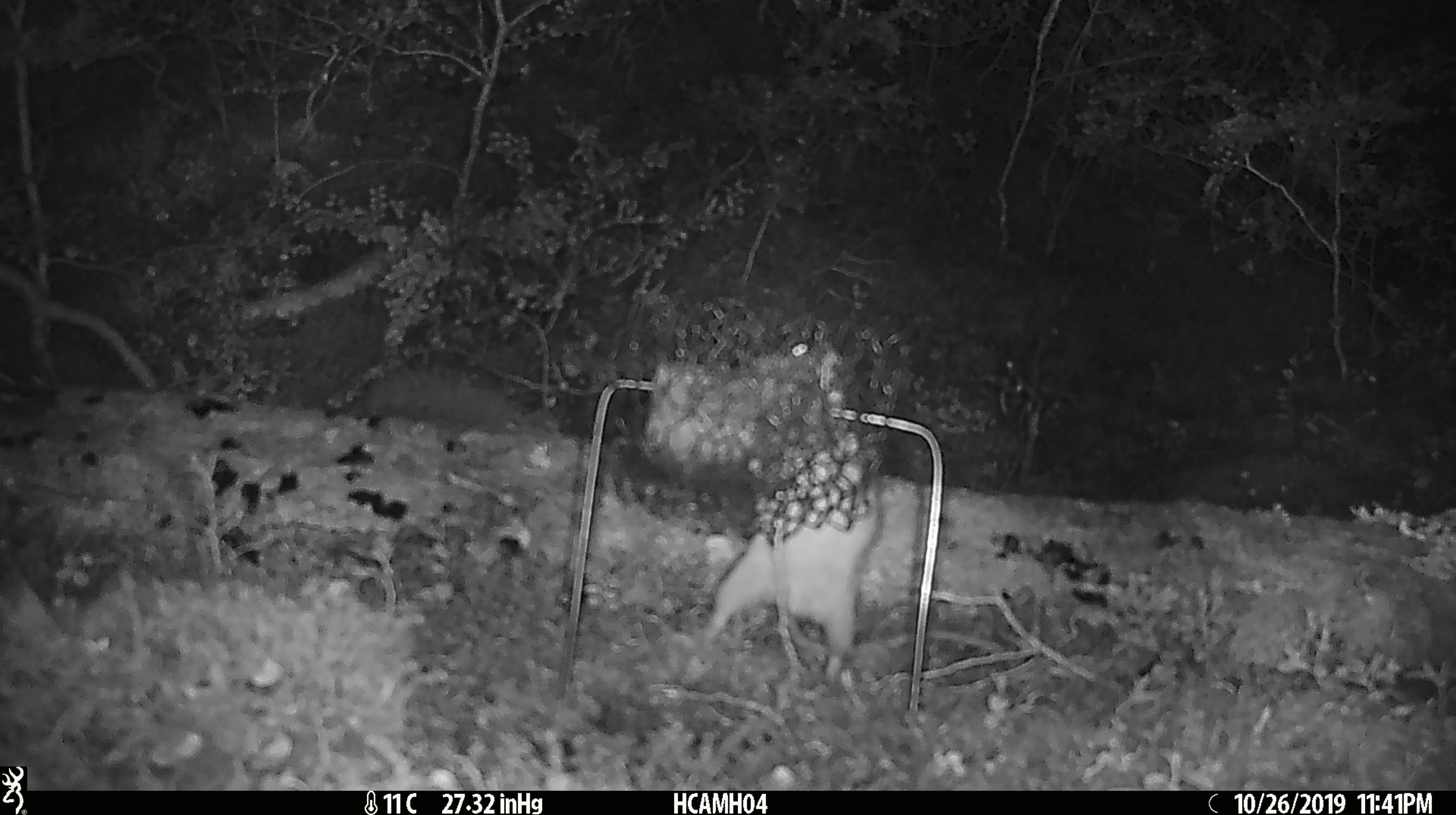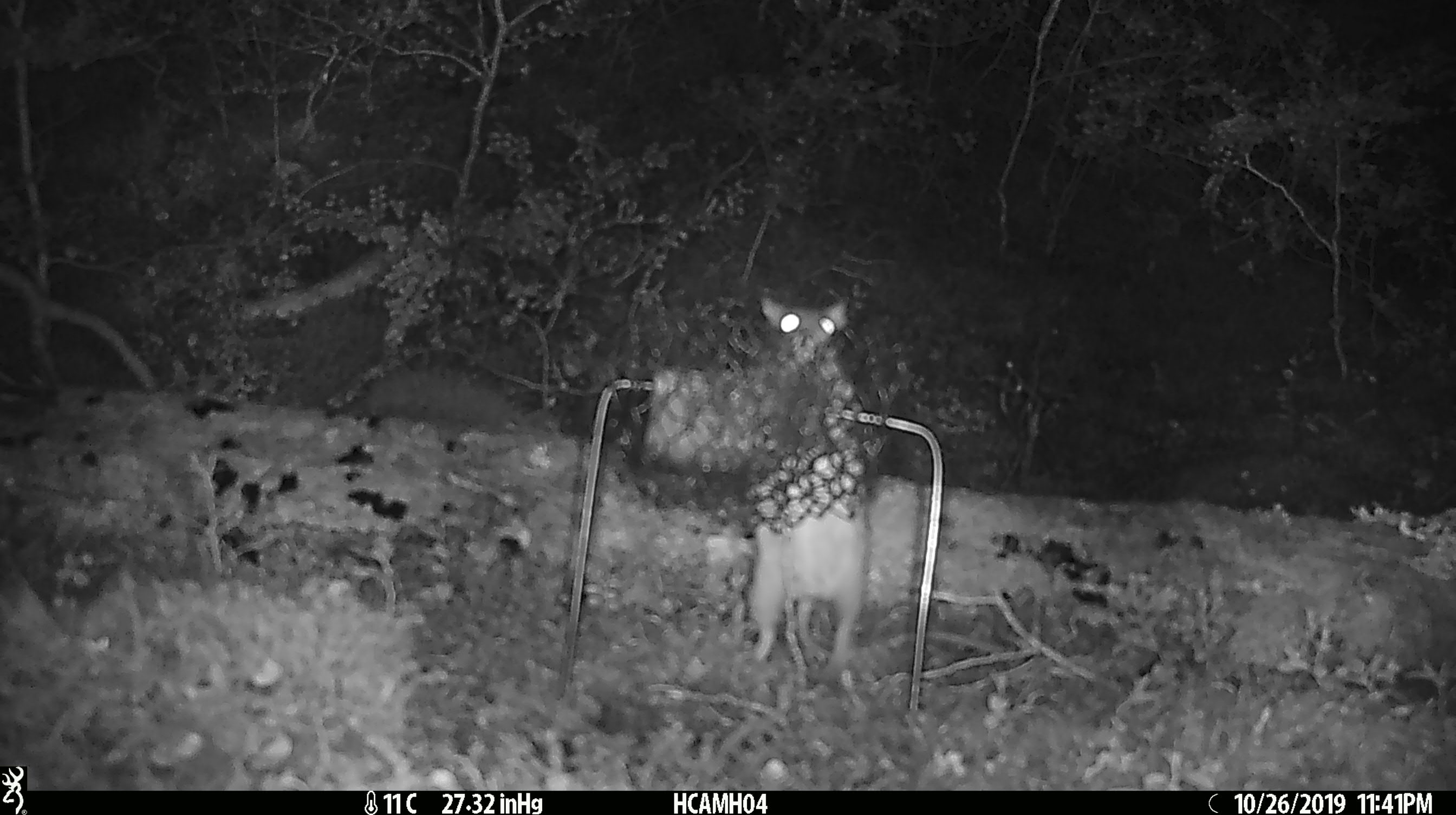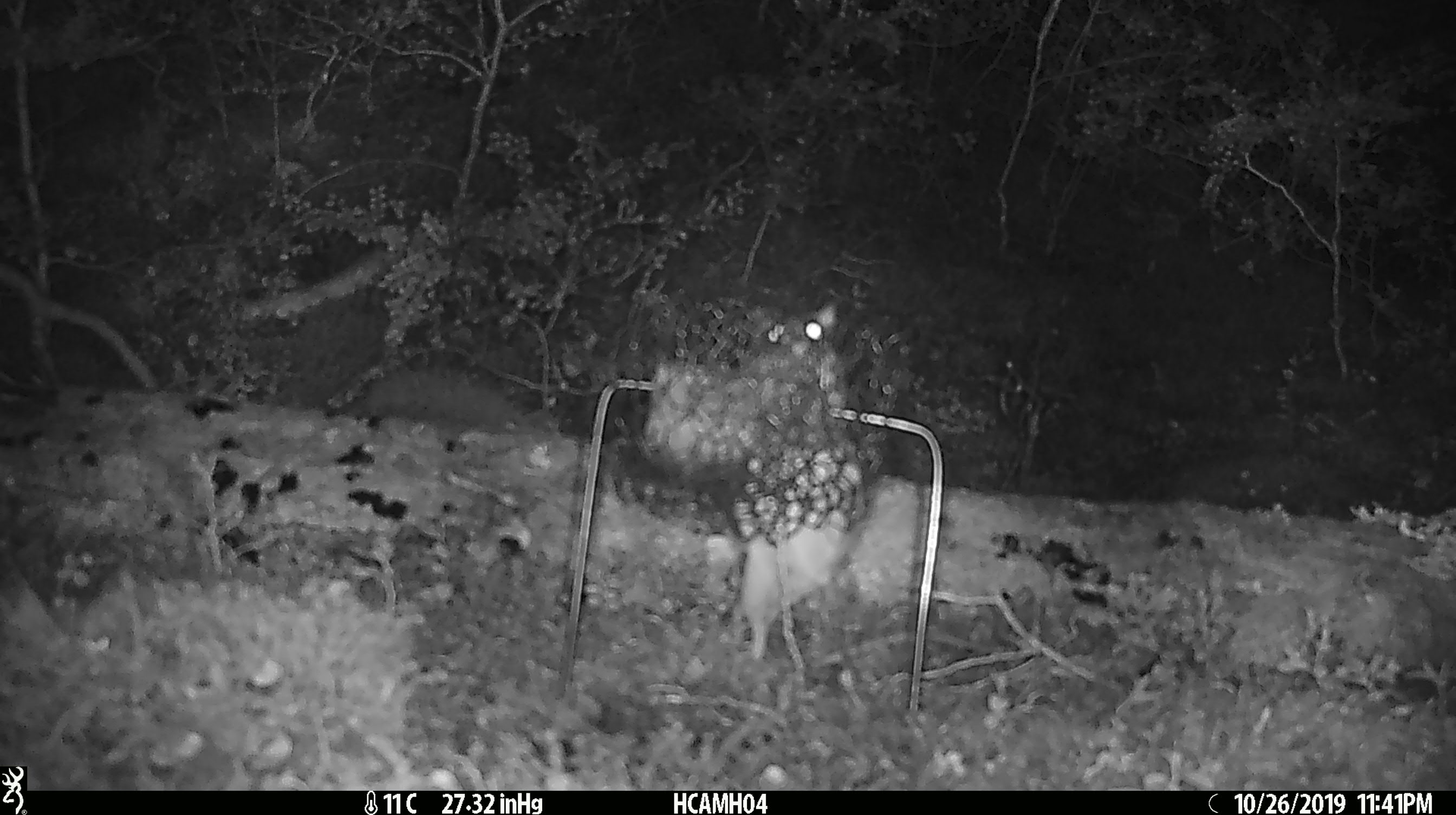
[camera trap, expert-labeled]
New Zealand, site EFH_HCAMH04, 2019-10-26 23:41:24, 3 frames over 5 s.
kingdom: Animalia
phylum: Chordata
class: Mammalia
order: Rodentia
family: Muridae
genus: Rattus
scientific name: Rattus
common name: rat